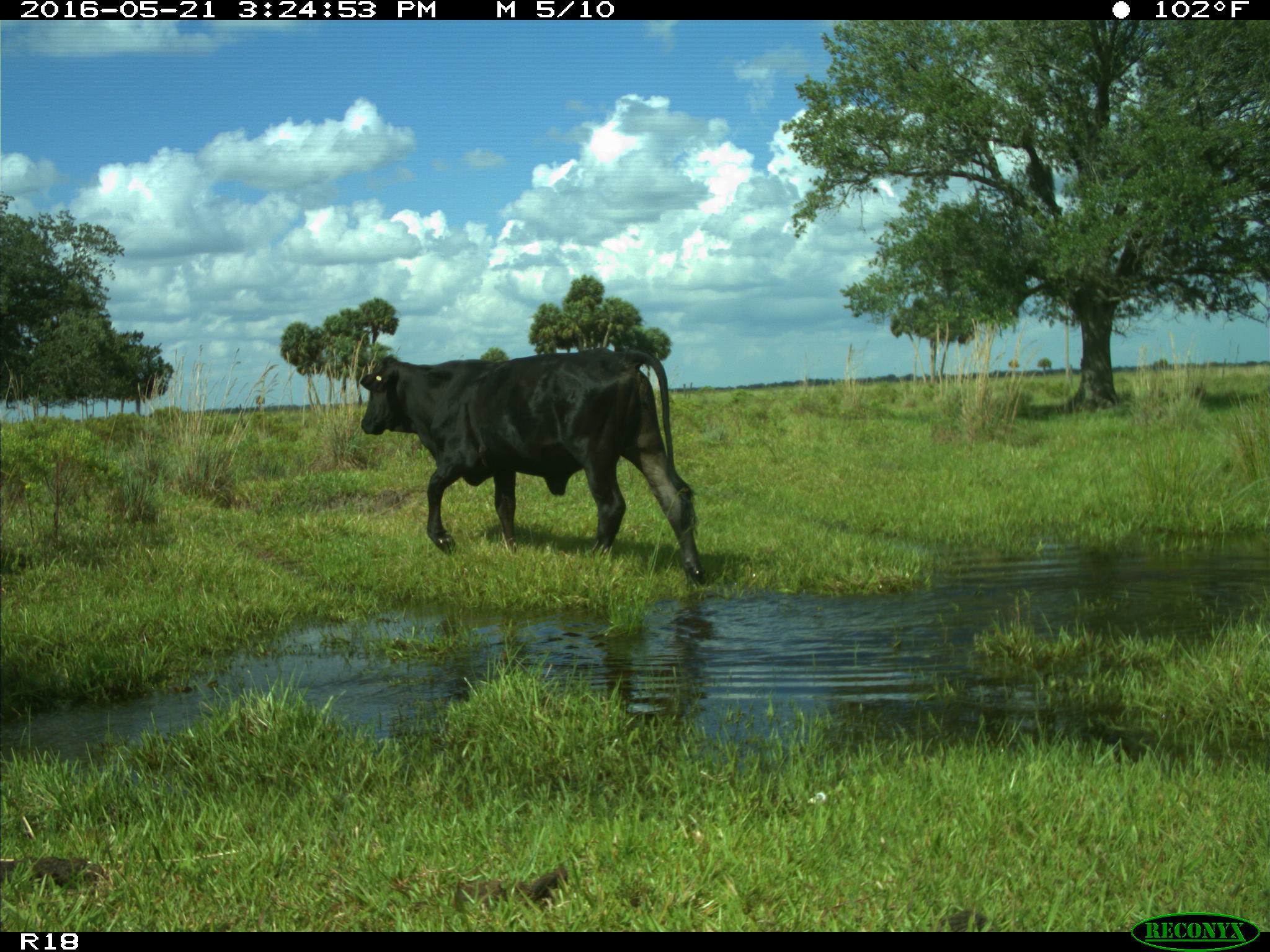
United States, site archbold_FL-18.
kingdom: Animalia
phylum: Chordata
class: Mammalia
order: Artiodactyla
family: Bovidae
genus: Bos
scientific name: Bos taurus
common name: domestic cow